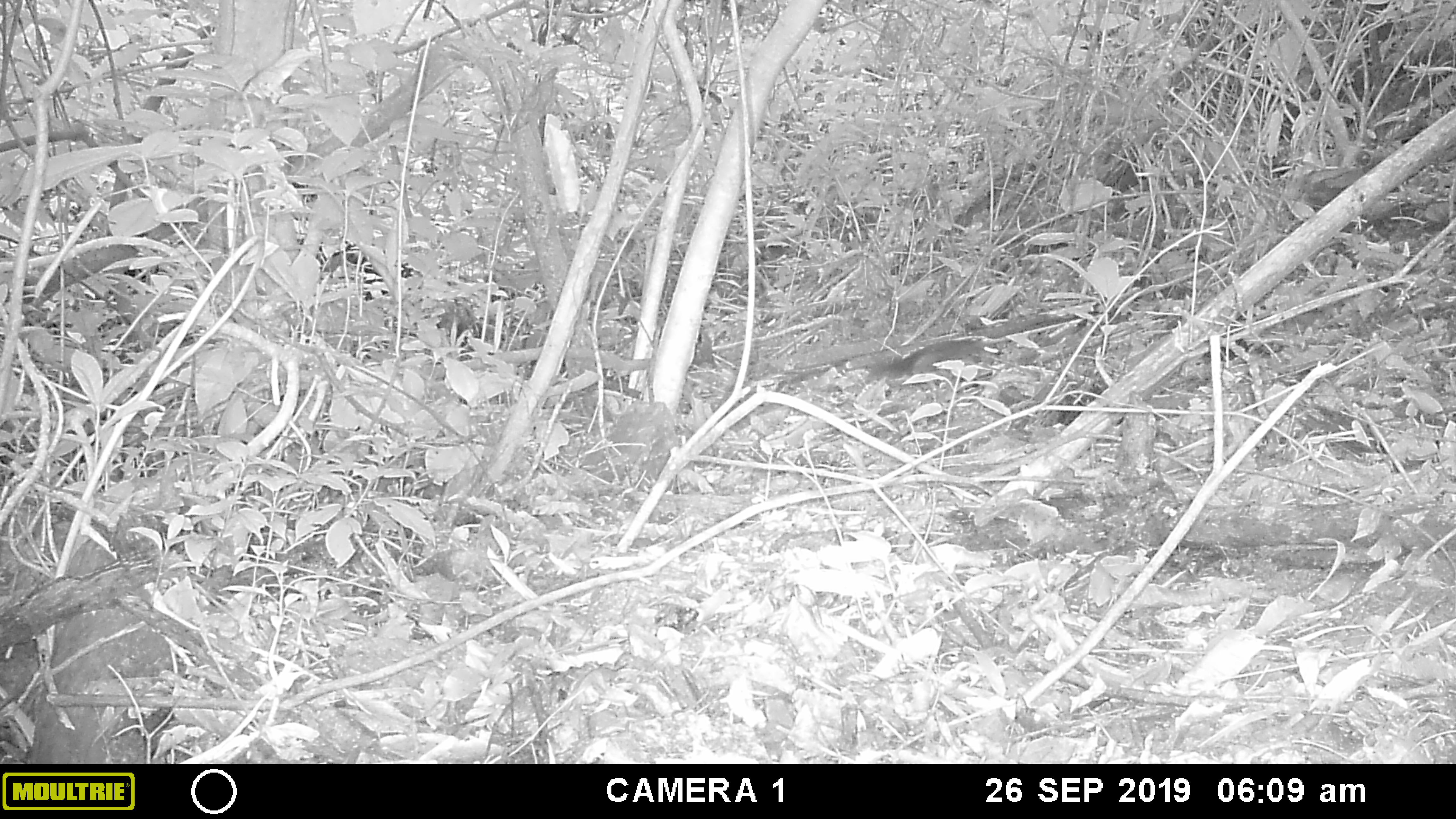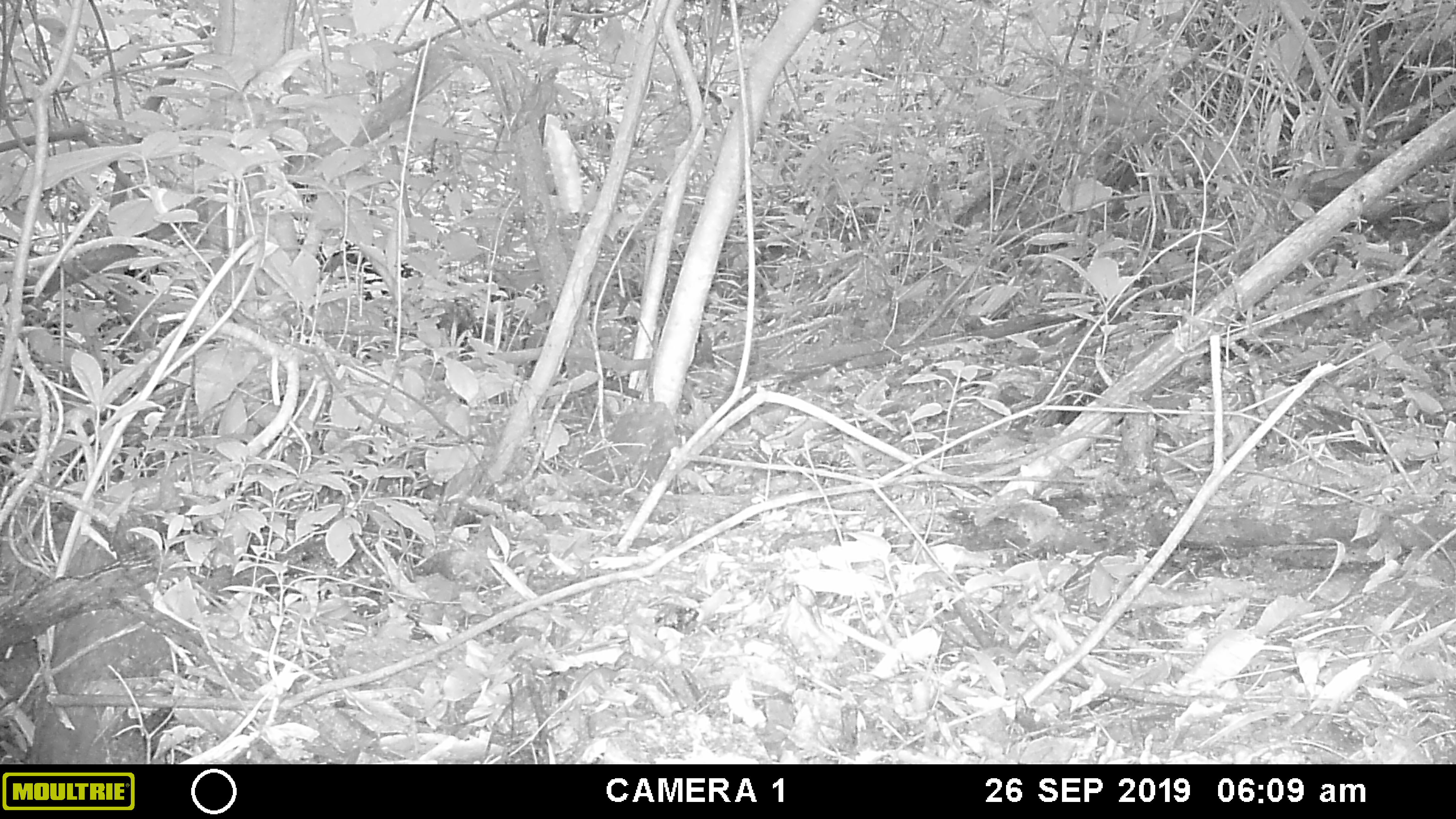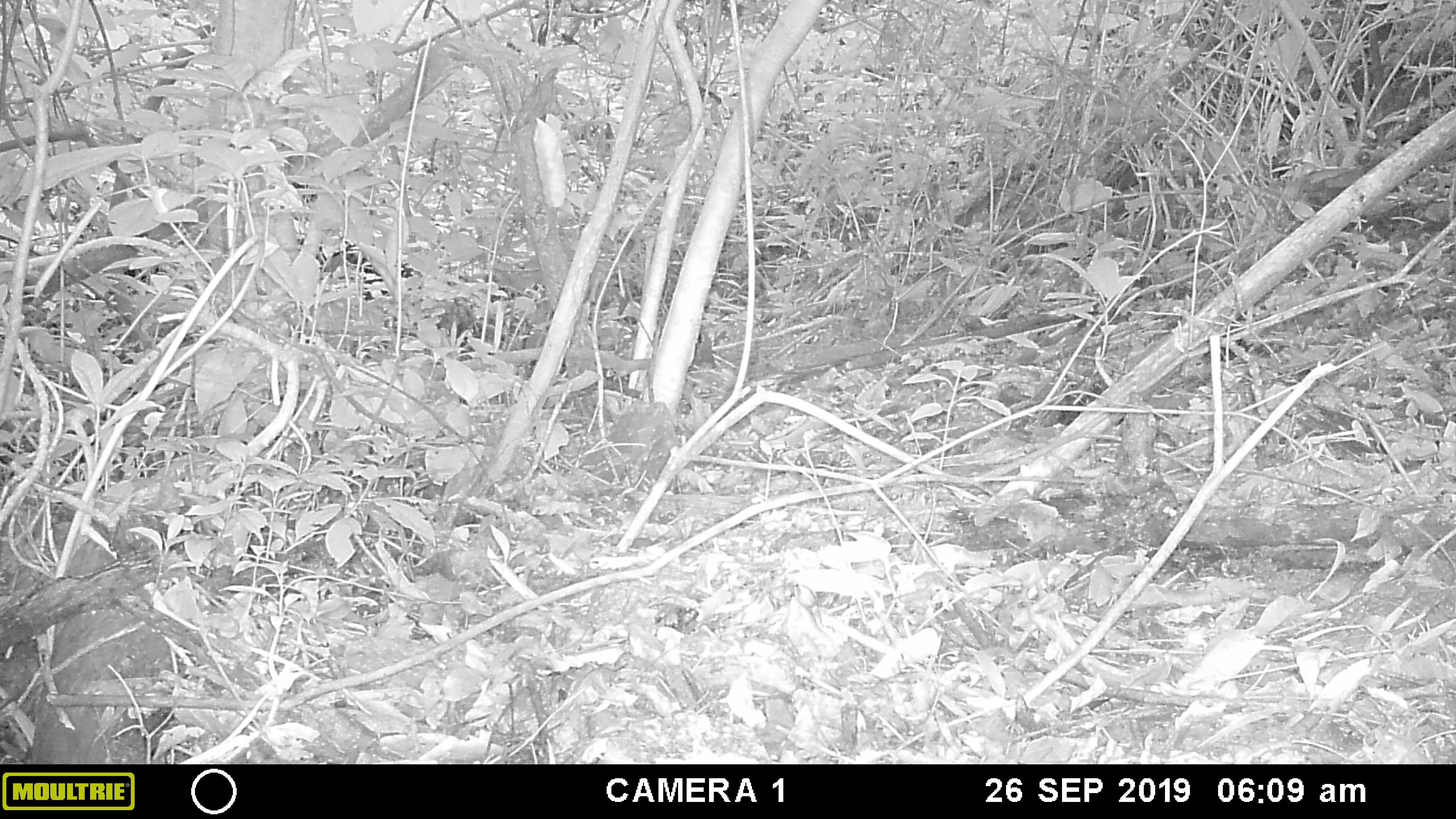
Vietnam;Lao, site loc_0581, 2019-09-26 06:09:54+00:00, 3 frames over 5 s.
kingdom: Animalia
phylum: Chordata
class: Mammalia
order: Rodentia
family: Sciuridae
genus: Dremomys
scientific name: Dremomys rufigenis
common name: red-cheeked squirrel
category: red cheeked squirrel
Red cheeked squirrel (red-cheeked squirrel) (Dremomys rufigenis). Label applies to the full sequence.